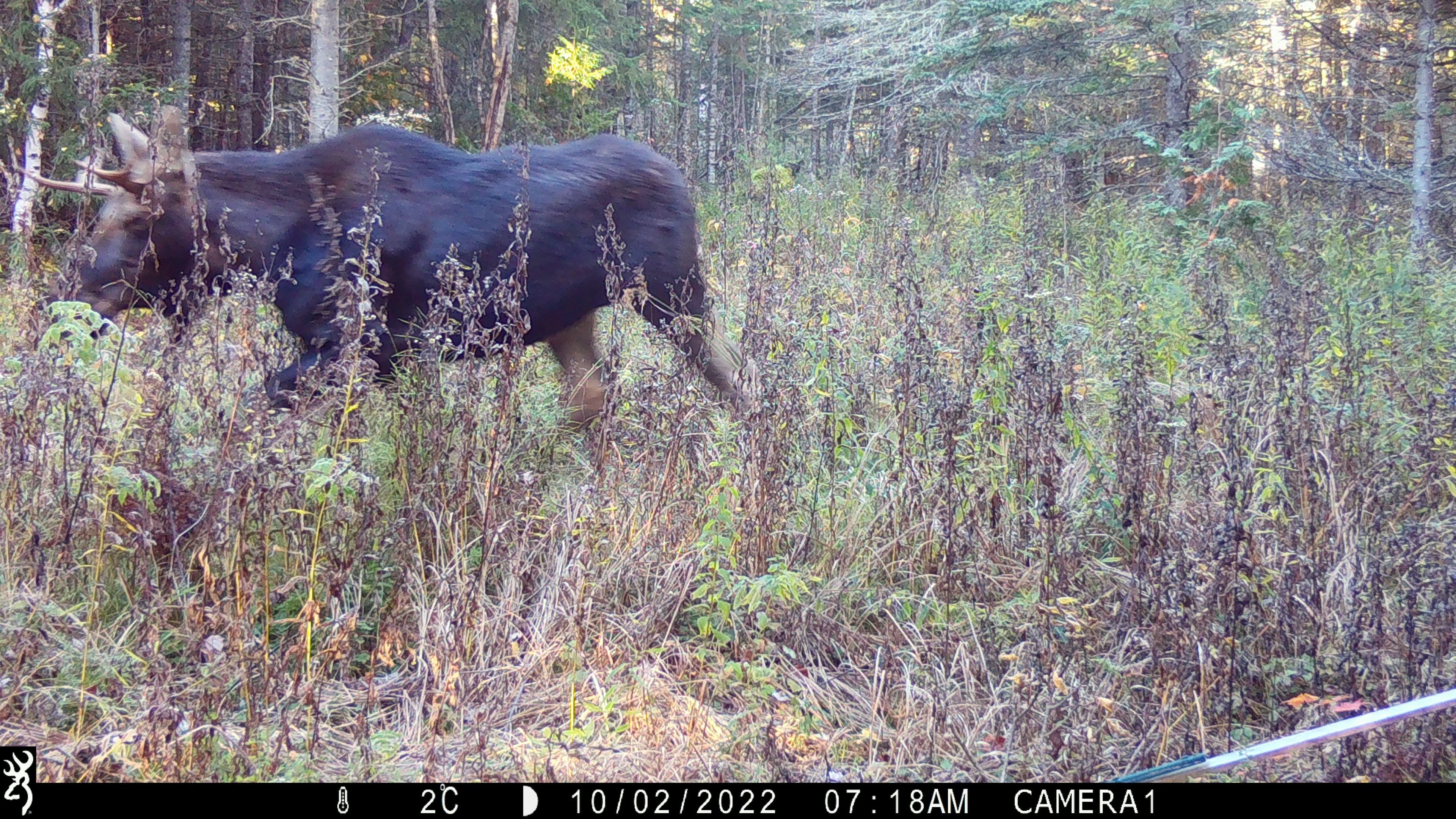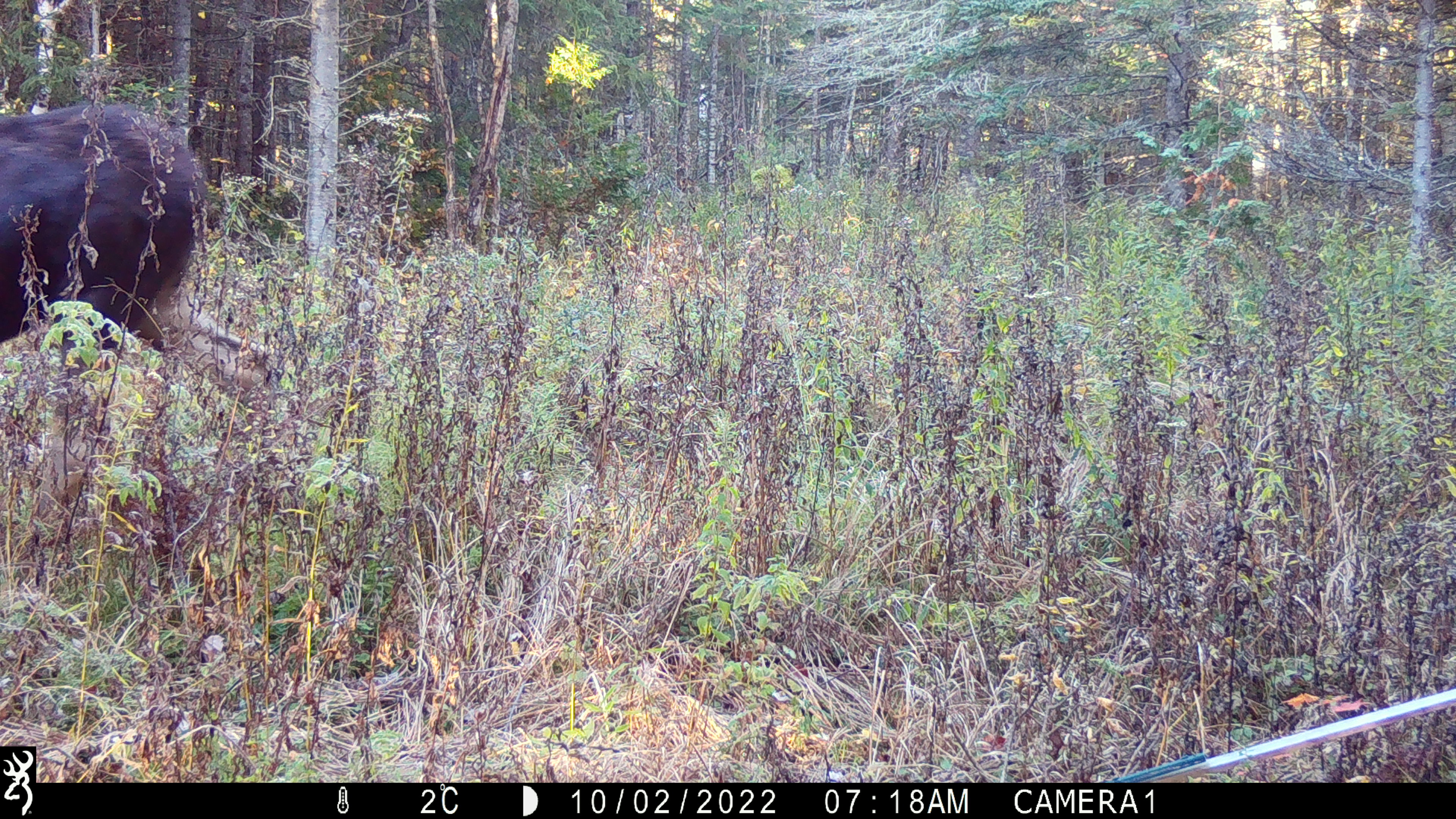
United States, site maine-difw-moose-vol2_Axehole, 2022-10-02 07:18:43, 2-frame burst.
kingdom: Animalia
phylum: Chordata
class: Mammalia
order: Artiodactyla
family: Cervidae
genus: Alces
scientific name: Alces alces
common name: moose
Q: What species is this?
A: Moose (Alces alces).